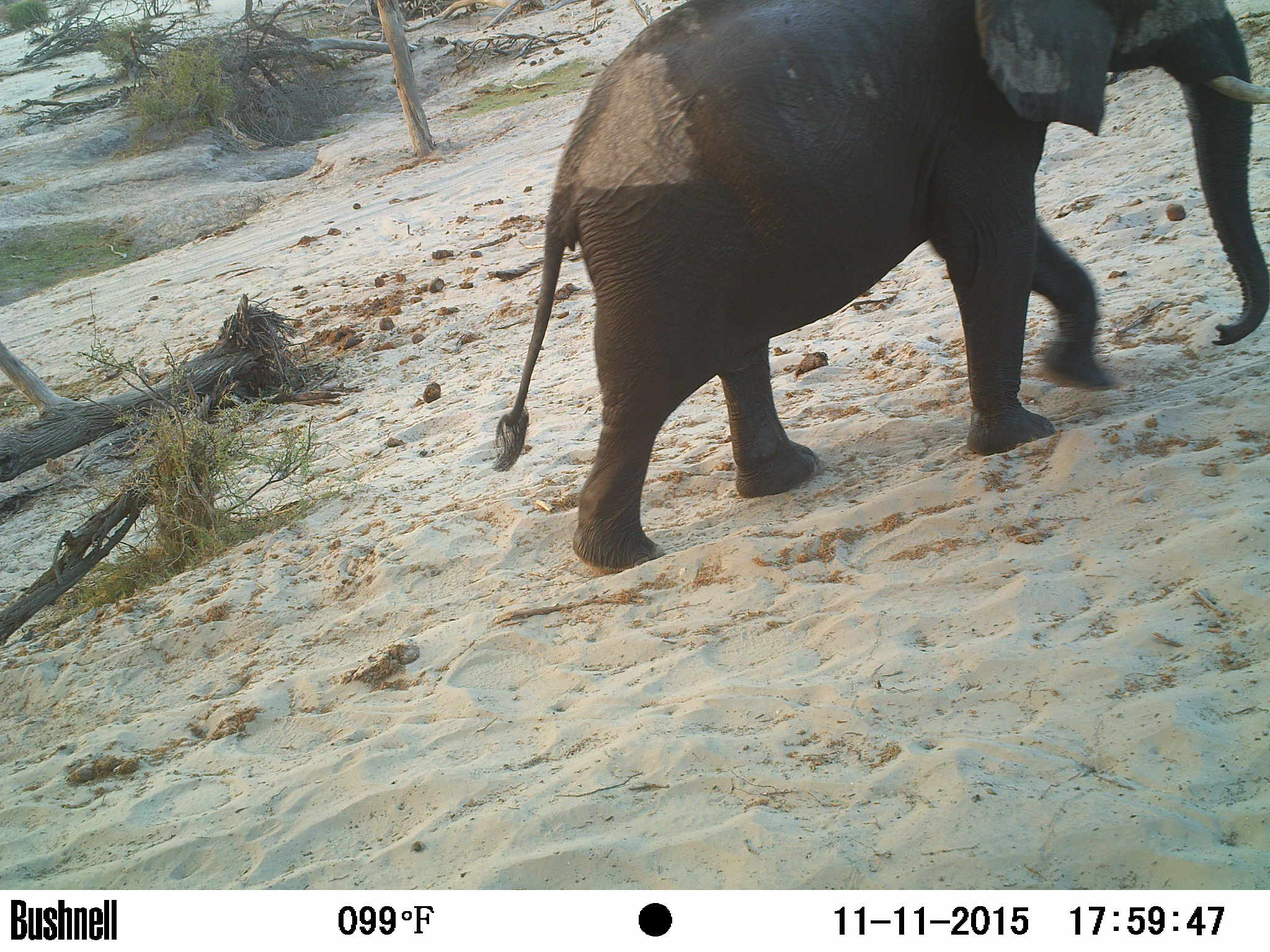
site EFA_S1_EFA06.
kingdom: Animalia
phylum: Chordata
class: Mammalia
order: Proboscidea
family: Elephantidae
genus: Loxodonta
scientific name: Loxodonta africana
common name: african bush elephant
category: elephant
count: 1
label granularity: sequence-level